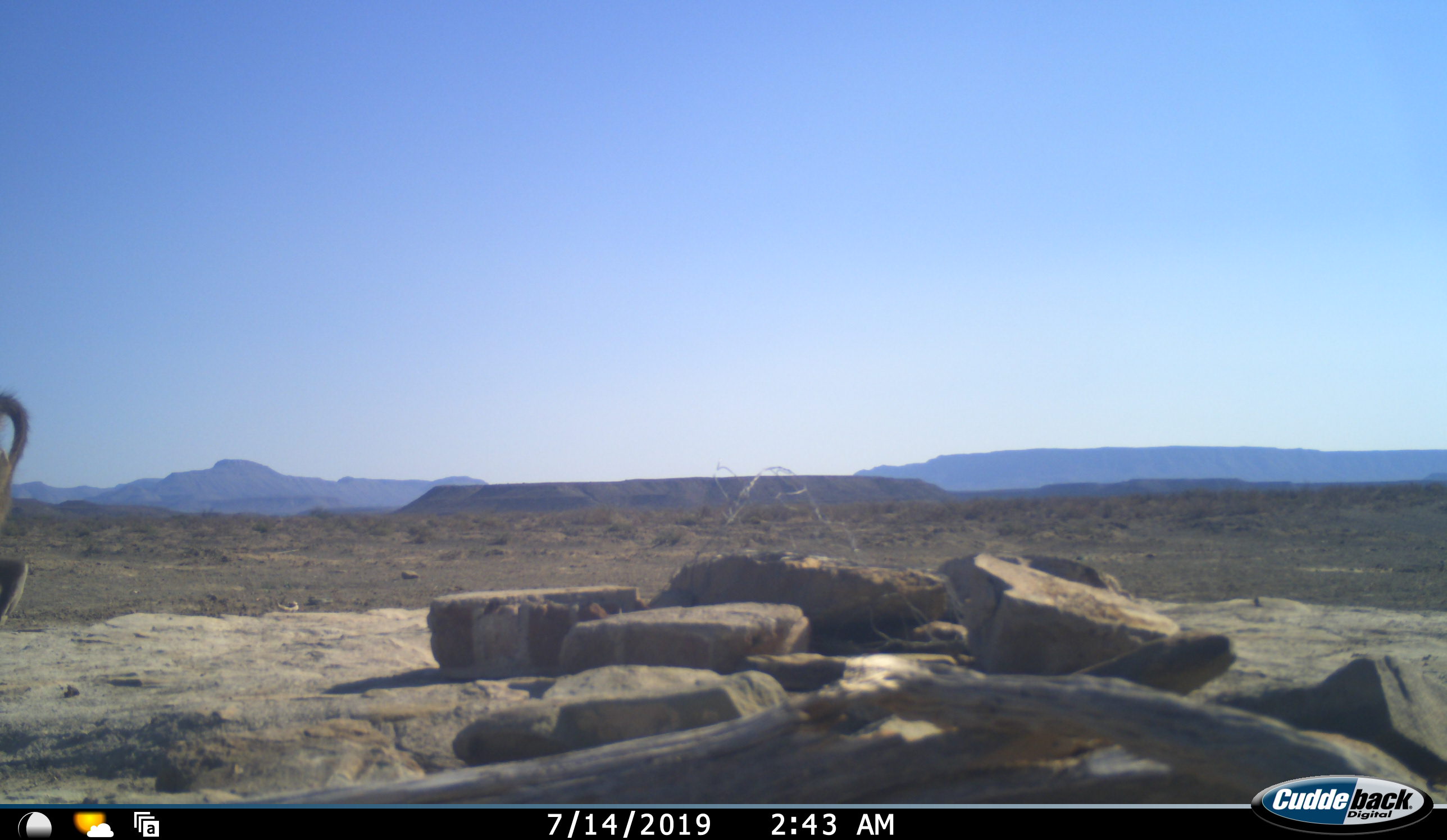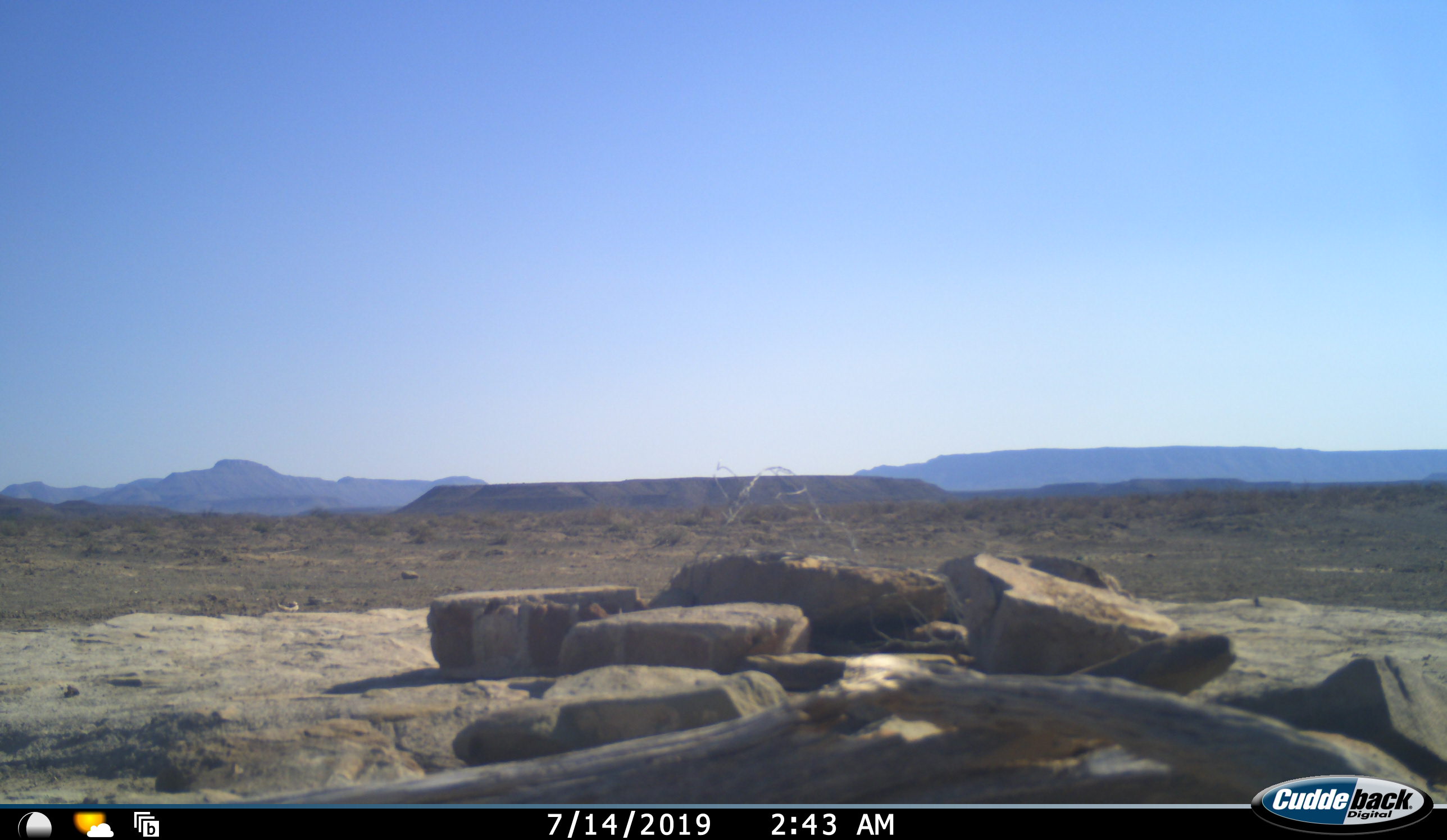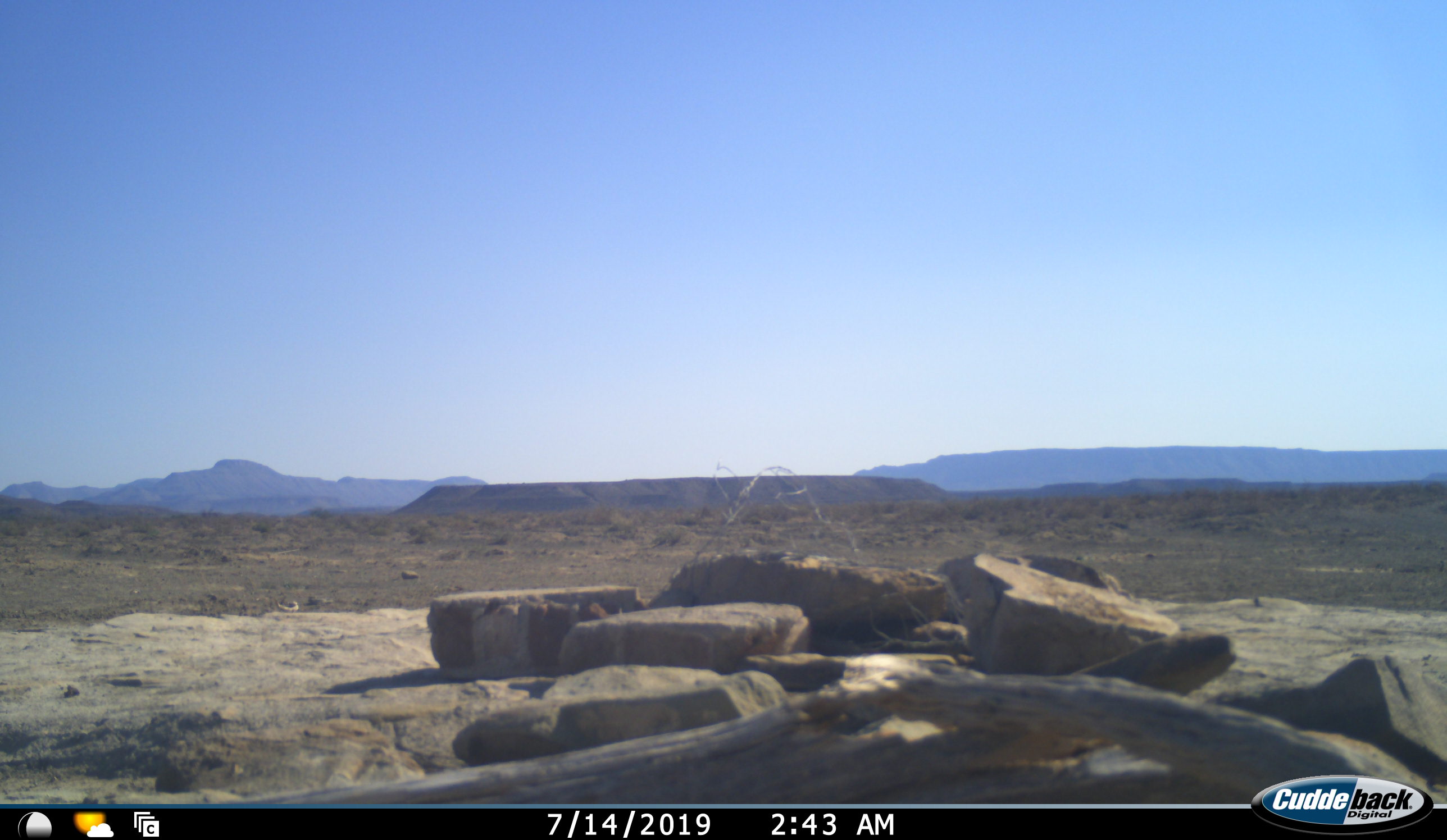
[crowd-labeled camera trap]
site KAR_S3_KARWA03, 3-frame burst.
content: unidentified animal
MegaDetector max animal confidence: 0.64